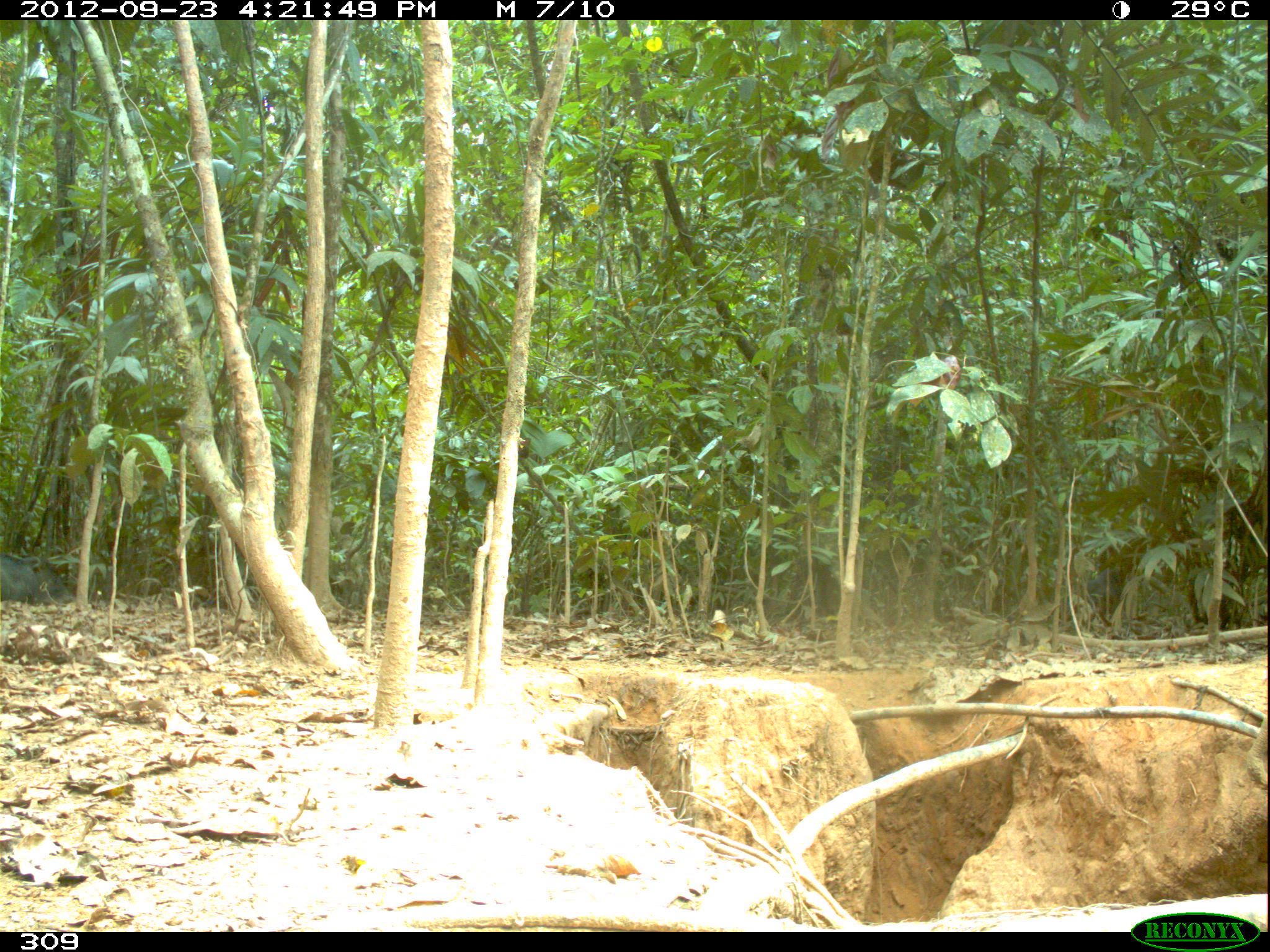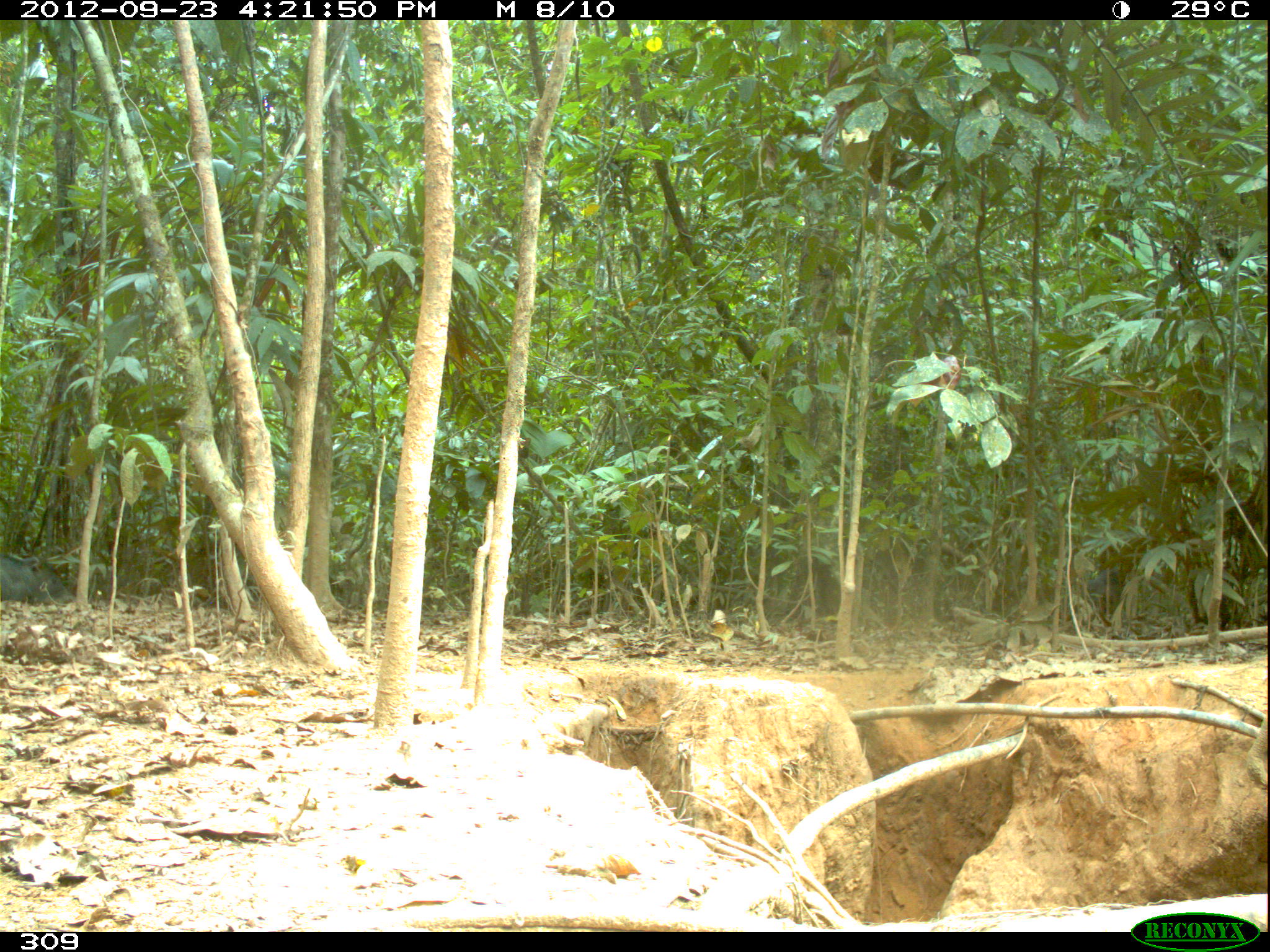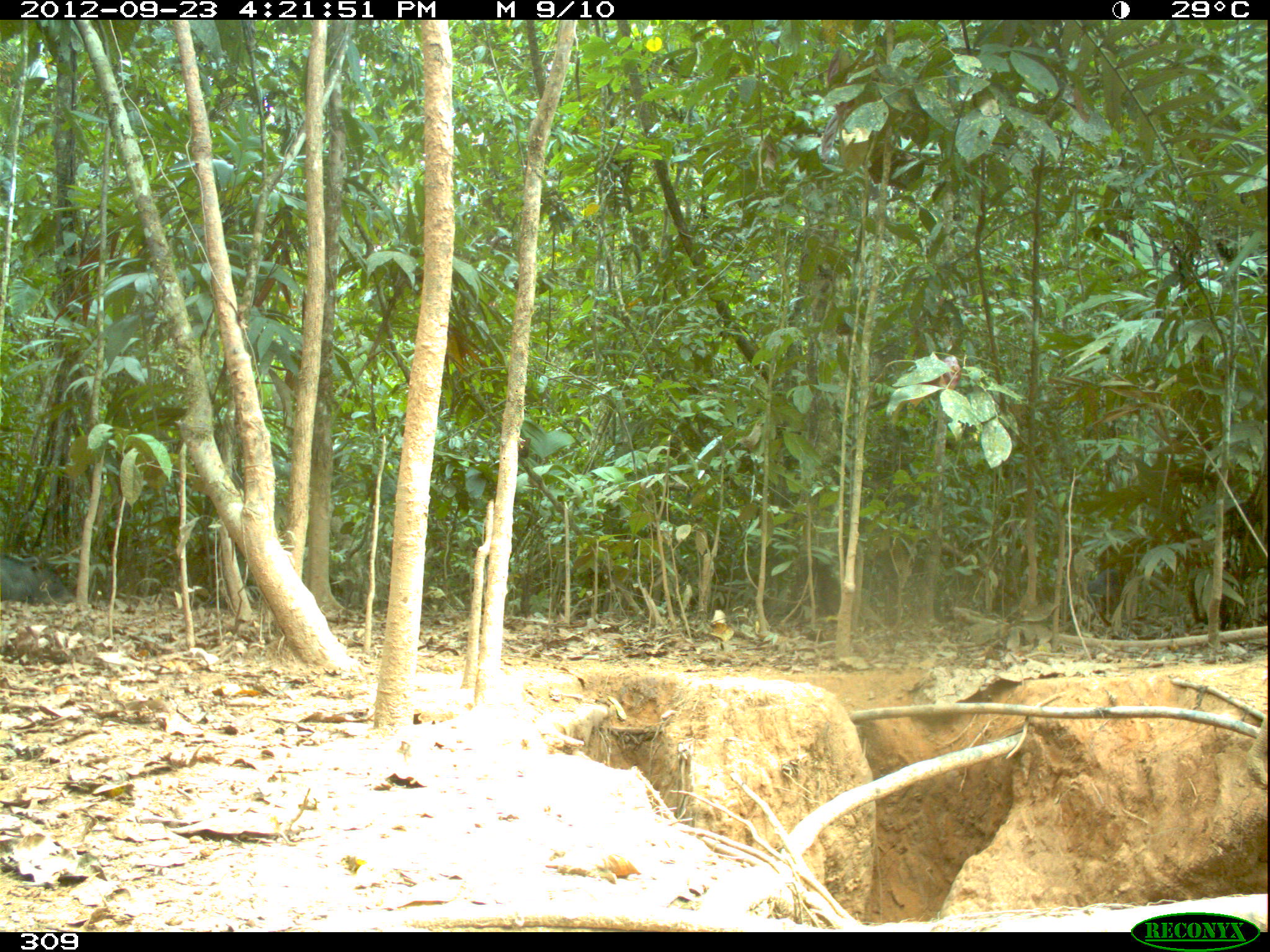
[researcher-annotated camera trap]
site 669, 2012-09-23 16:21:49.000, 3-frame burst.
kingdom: Animalia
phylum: Chordata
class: Mammalia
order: Artiodactyla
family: Tayassuidae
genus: Tayassu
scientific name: Tayassu pecari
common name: white-lipped peccary